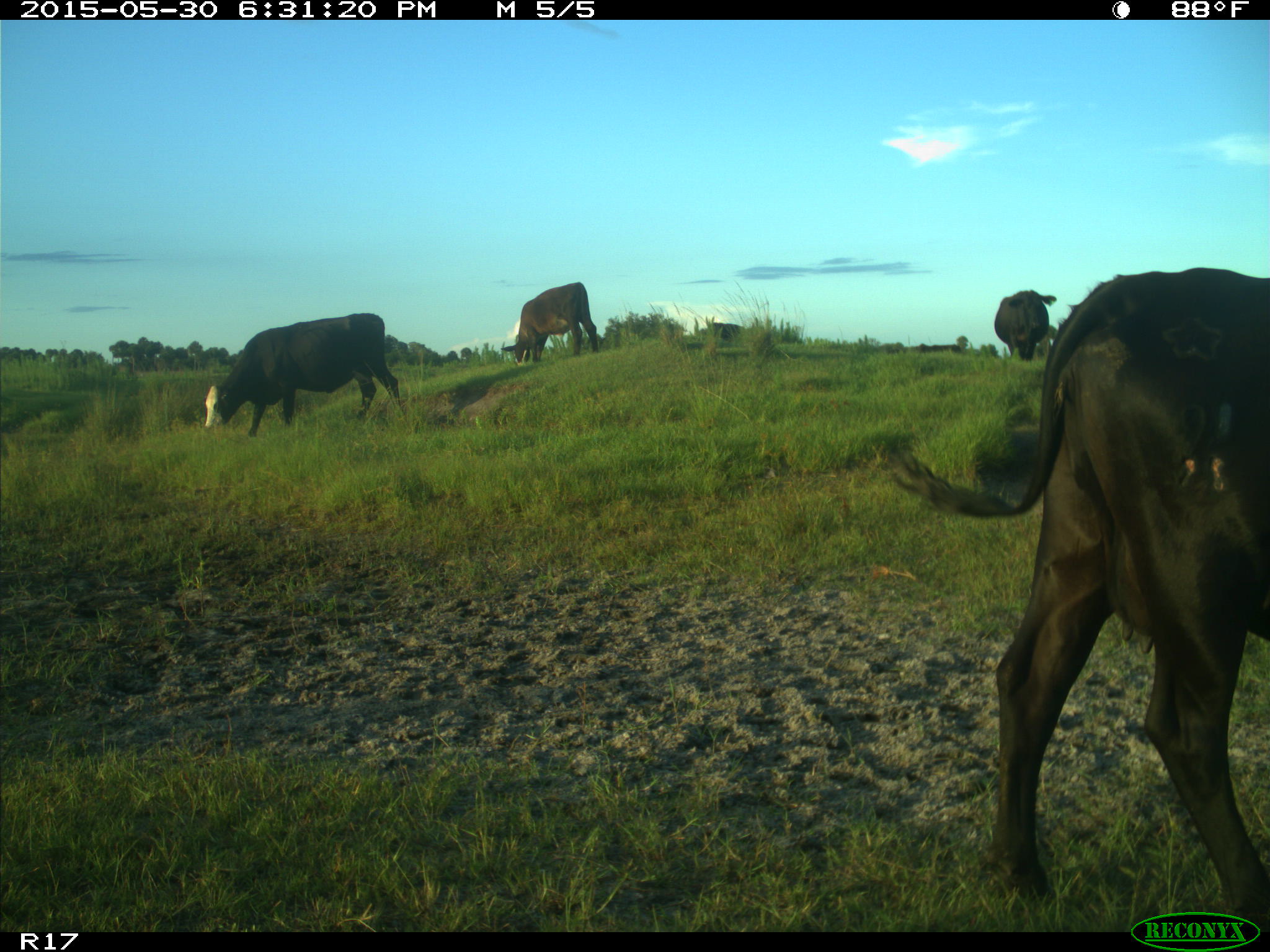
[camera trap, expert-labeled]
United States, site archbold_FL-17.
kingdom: Animalia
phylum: Chordata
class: Mammalia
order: Artiodactyla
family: Bovidae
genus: Bos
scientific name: Bos taurus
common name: domestic cow